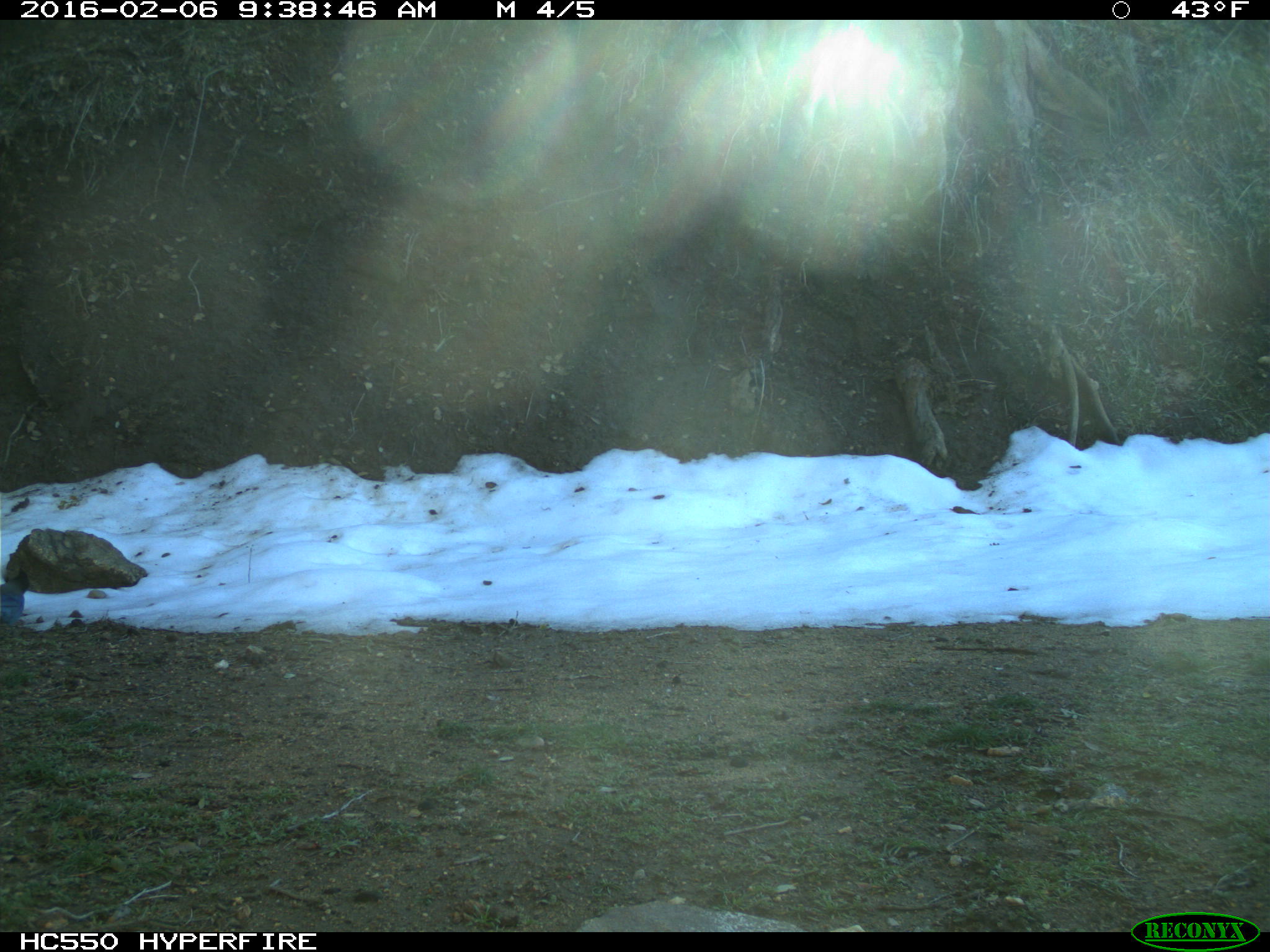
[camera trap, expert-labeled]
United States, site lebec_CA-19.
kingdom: Animalia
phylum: Chordata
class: Aves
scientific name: Aves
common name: birds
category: unidentified bird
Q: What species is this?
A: Unidentified bird (birds) (Aves).